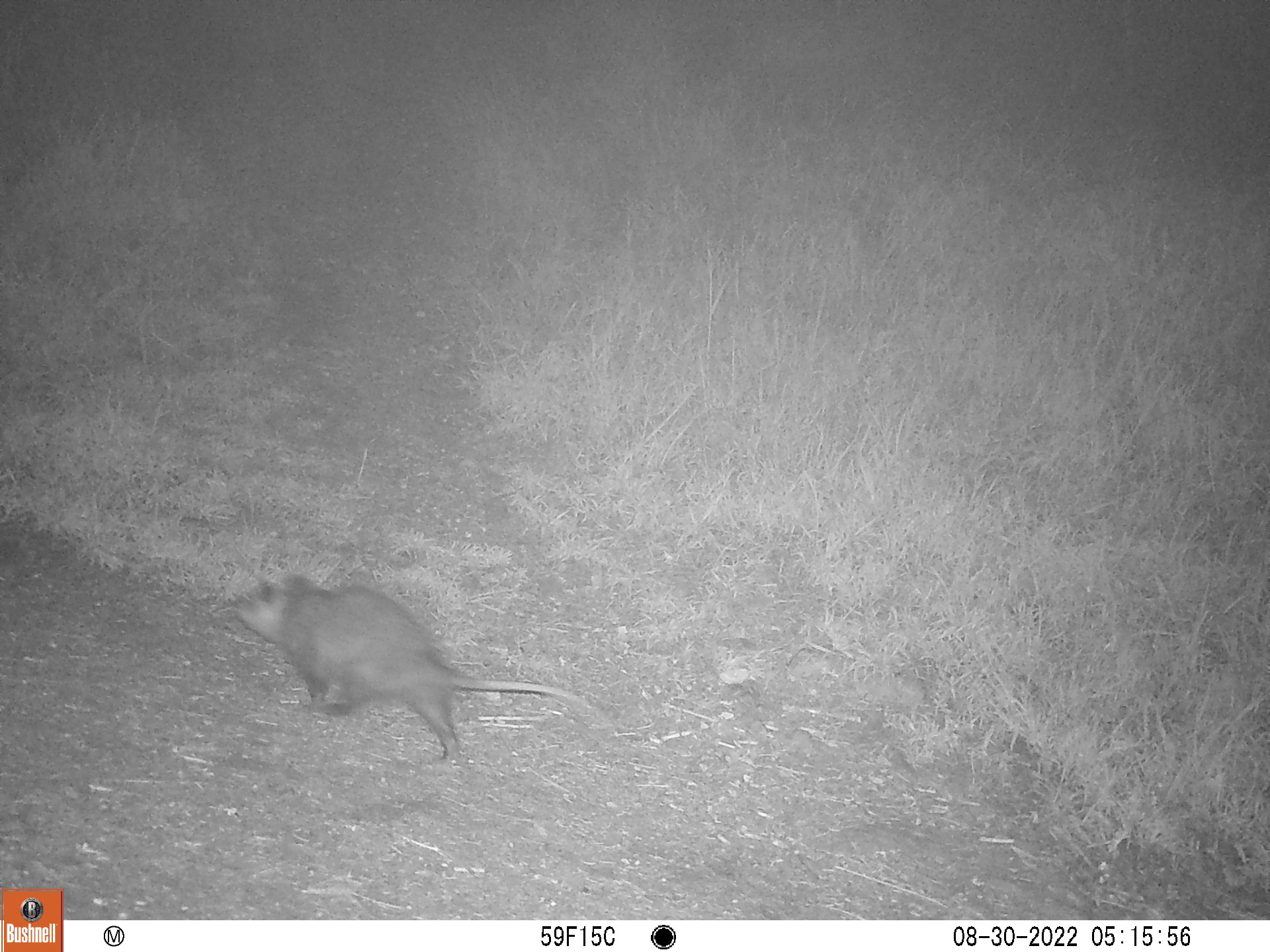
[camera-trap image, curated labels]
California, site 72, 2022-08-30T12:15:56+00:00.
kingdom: Animalia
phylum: Chordata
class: Mammalia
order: Didelphimorphia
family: Didelphidae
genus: Didelphis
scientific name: Didelphis virginiana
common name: virginia opossum